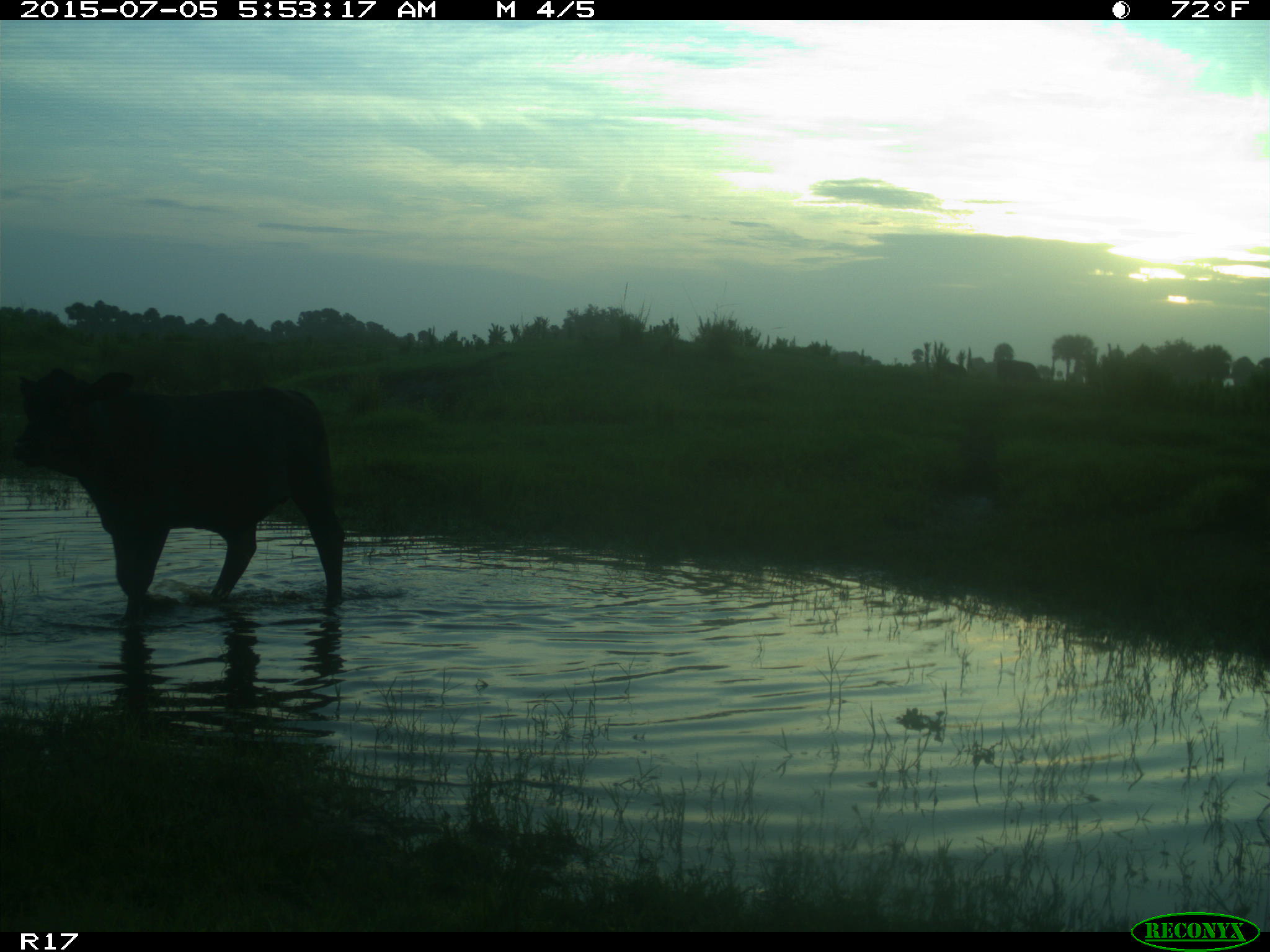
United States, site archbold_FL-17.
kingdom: Animalia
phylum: Chordata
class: Mammalia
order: Artiodactyla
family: Bovidae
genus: Bos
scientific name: Bos taurus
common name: domestic cow